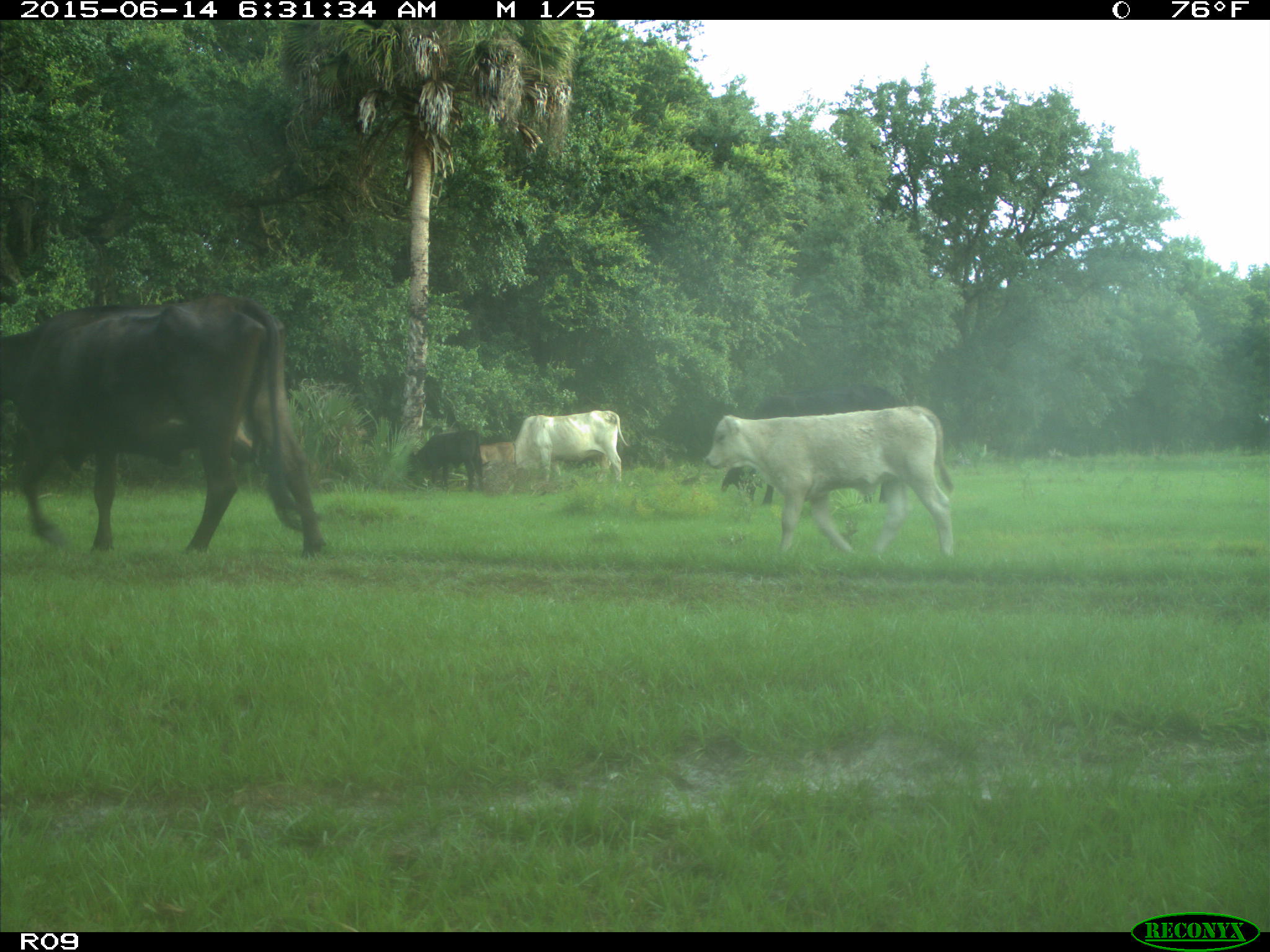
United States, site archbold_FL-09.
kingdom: Animalia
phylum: Chordata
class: Mammalia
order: Artiodactyla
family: Bovidae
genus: Bos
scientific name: Bos taurus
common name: domestic cow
Bos taurus (domestic cow).